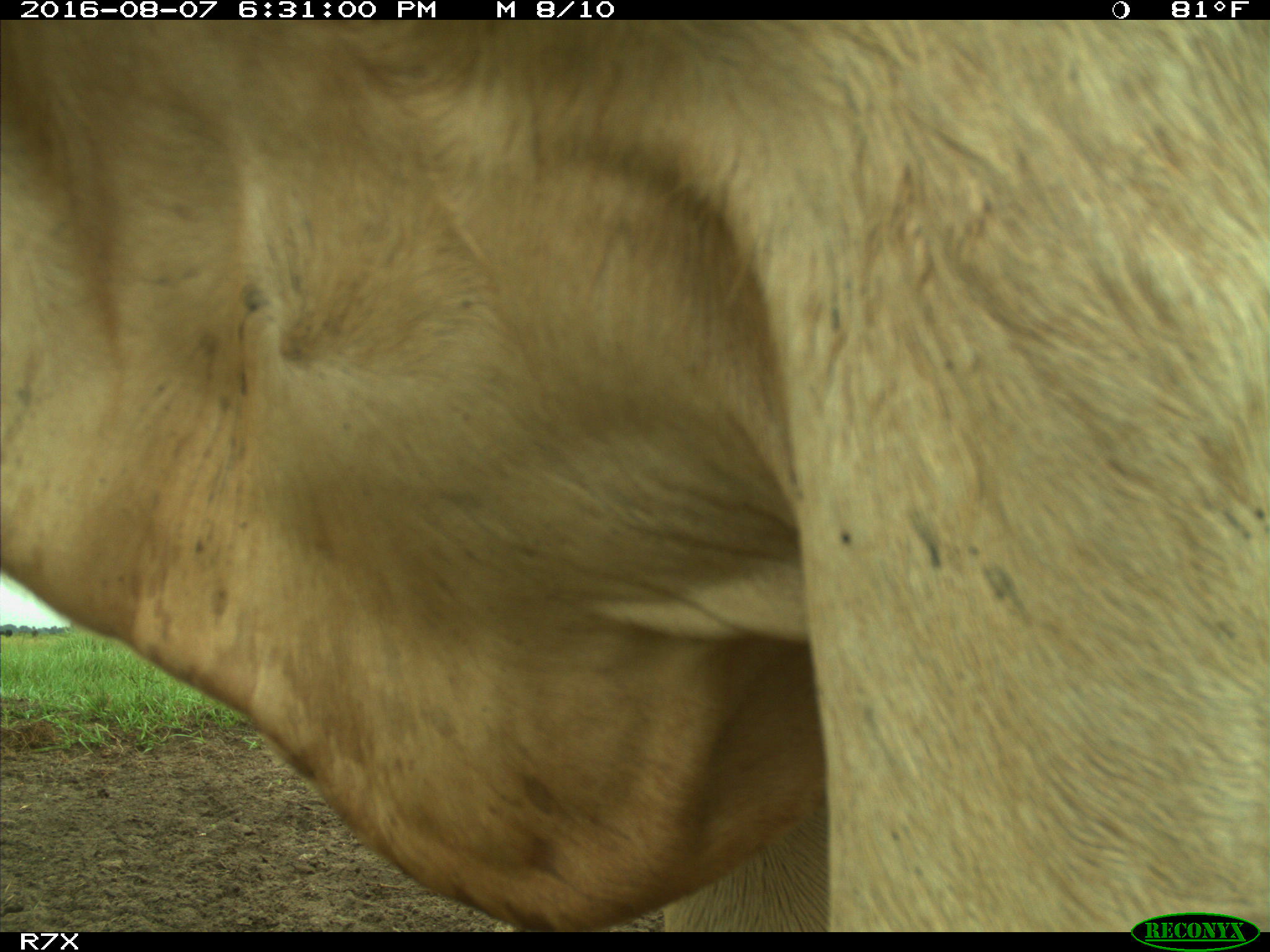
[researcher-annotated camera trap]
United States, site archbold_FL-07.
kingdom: Animalia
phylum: Chordata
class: Mammalia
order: Artiodactyla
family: Bovidae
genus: Bos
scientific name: Bos taurus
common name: domestic cow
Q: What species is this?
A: Bos taurus (domestic cow).